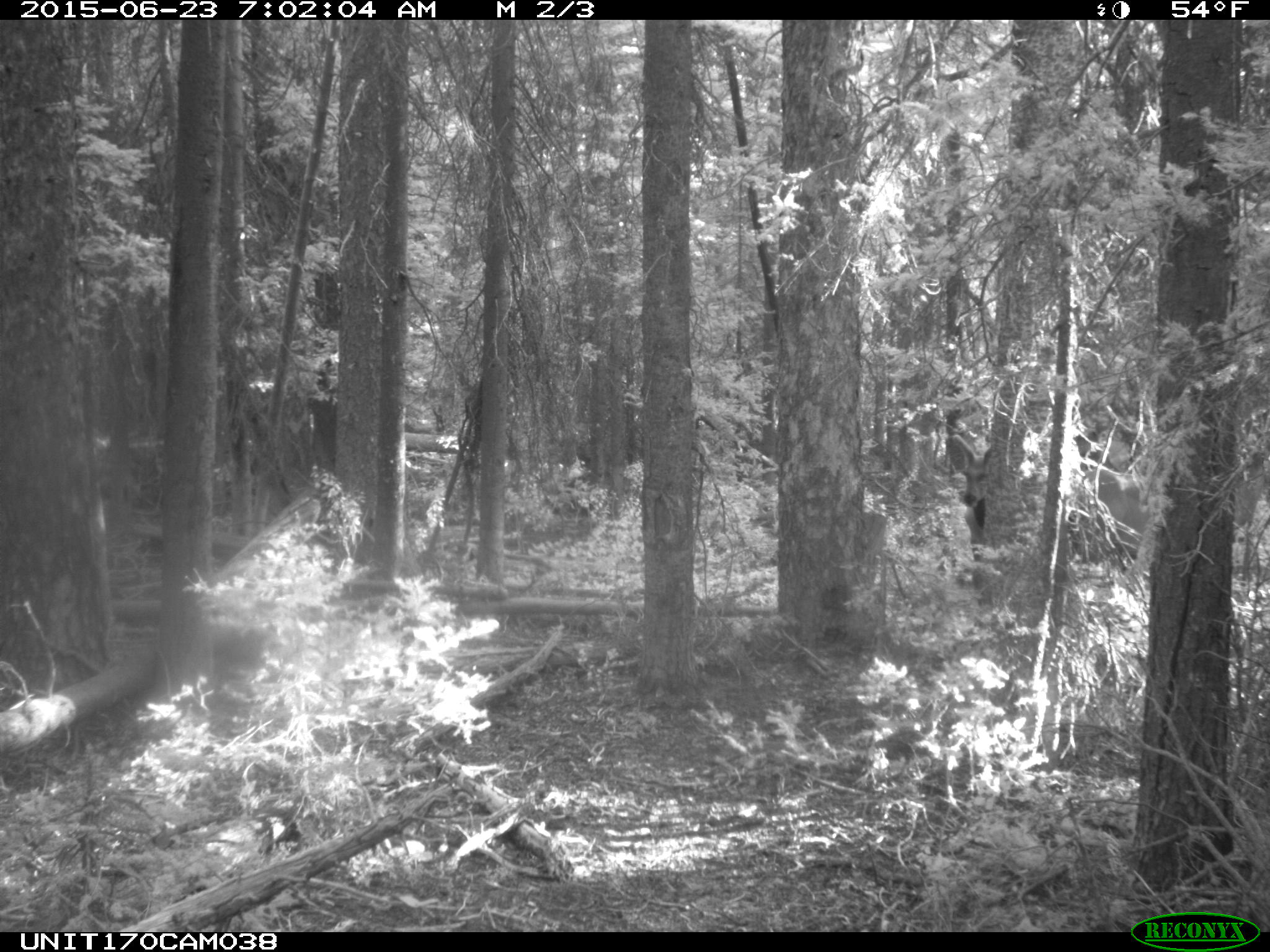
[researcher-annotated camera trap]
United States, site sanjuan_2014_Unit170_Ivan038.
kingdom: Animalia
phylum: Chordata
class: Mammalia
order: Artiodactyla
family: Cervidae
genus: Cervus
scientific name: Cervus elaphus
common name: red deer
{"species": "Cervus elaphus (red deer)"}